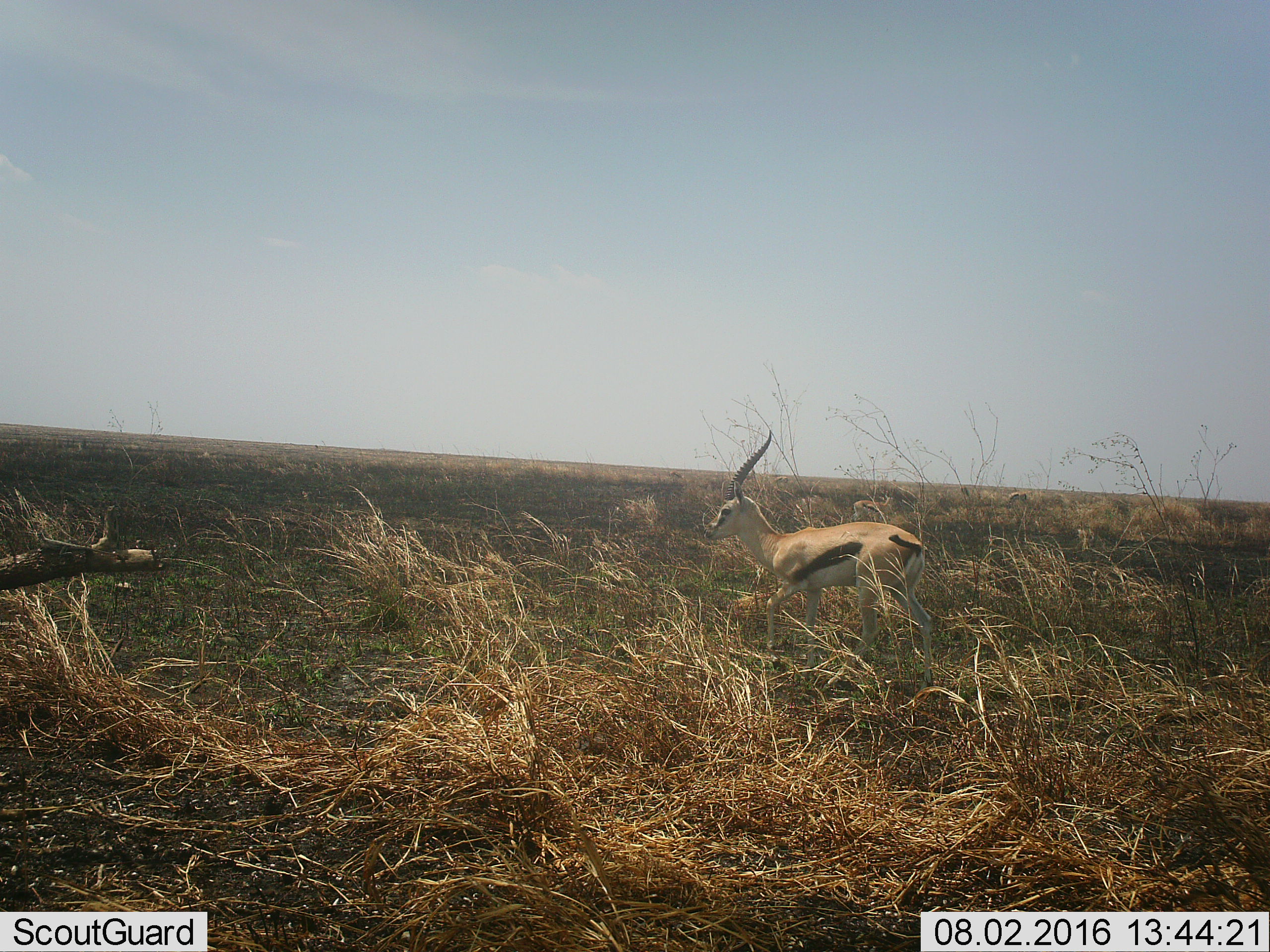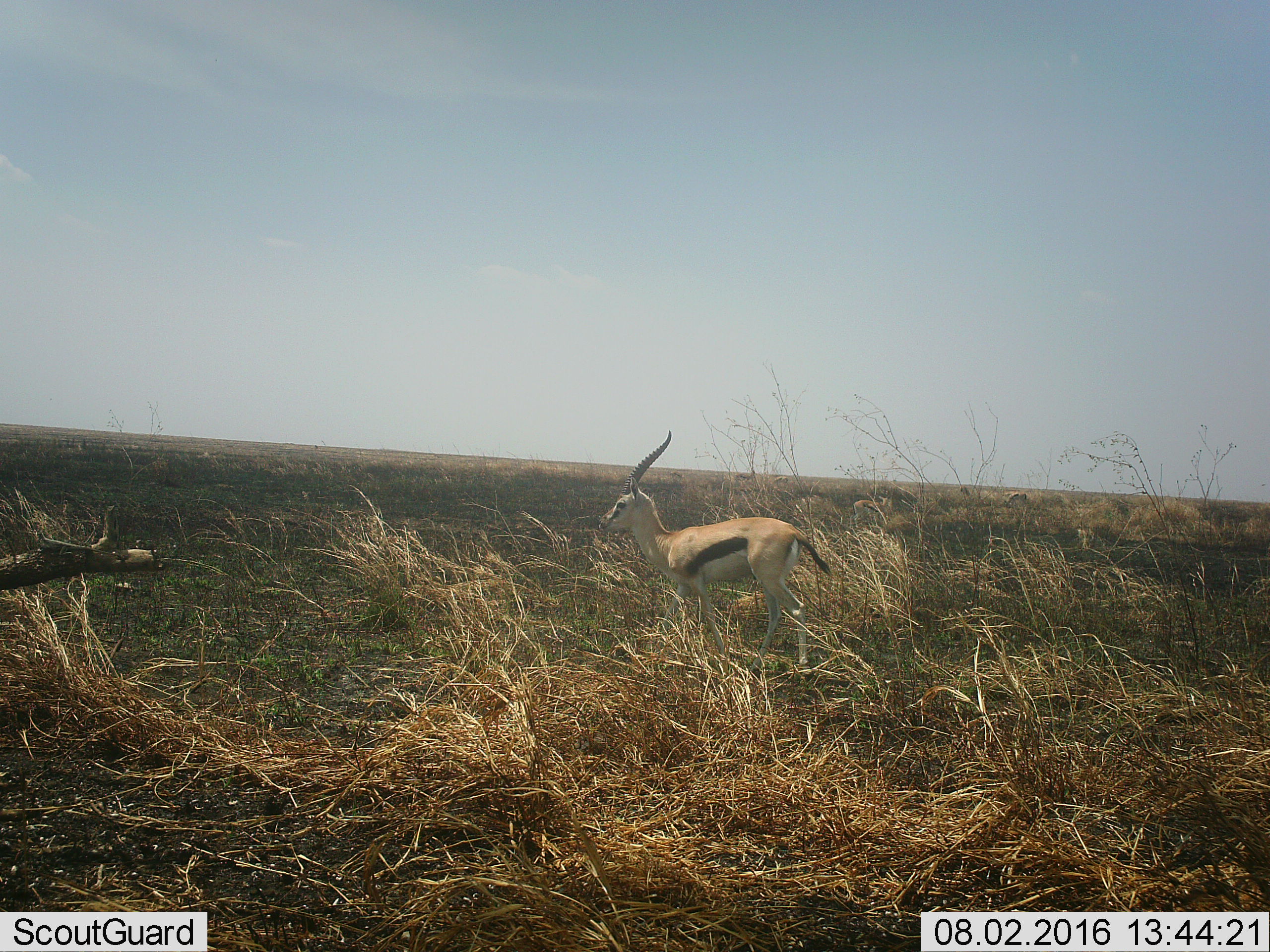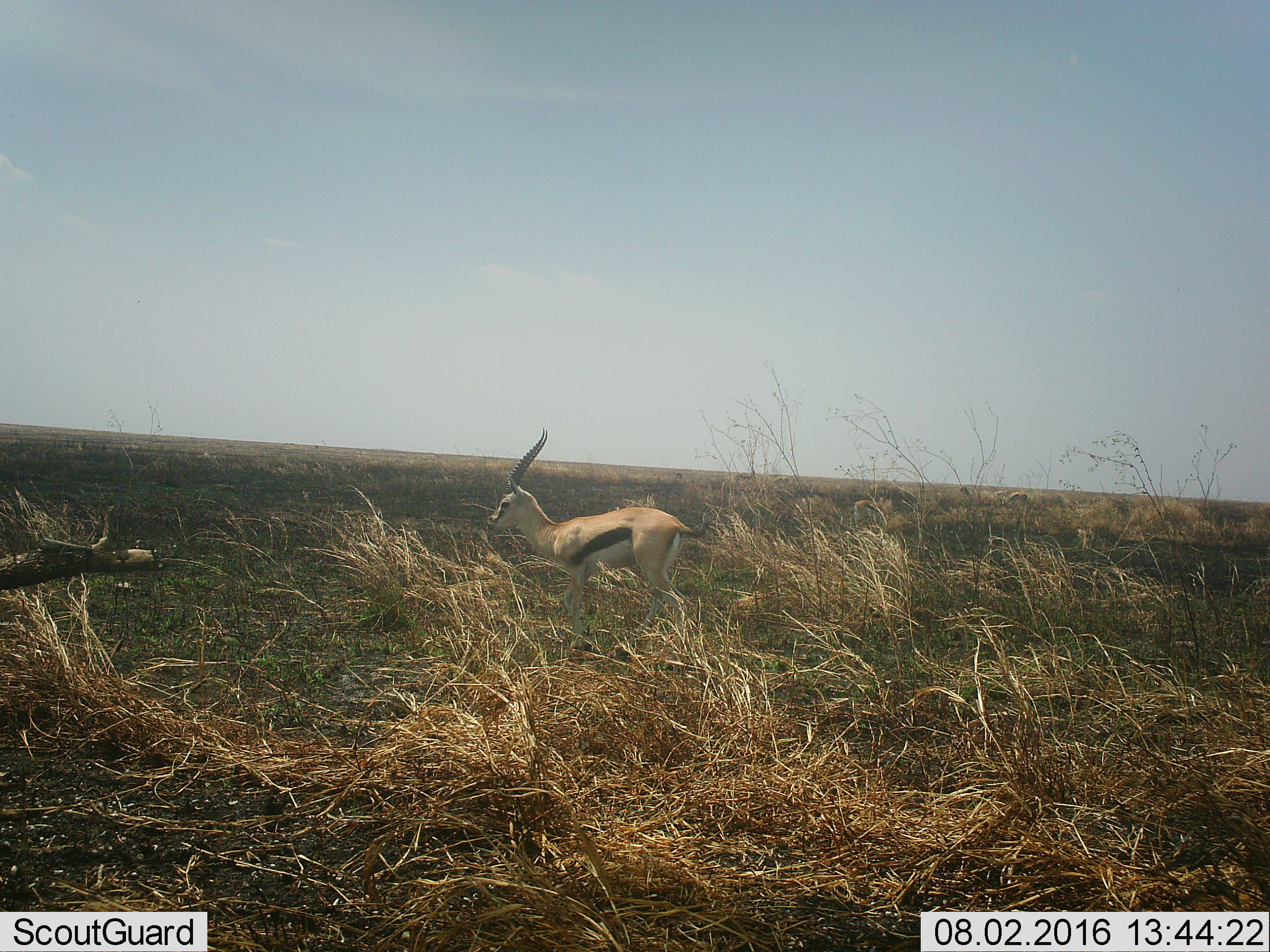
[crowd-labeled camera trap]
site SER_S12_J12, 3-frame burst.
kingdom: Animalia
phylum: Chordata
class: Mammalia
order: Artiodactyla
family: Bovidae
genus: Eudorcas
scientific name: Eudorcas thomsonii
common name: thomson's gazelle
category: gazellethomsons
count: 1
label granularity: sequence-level